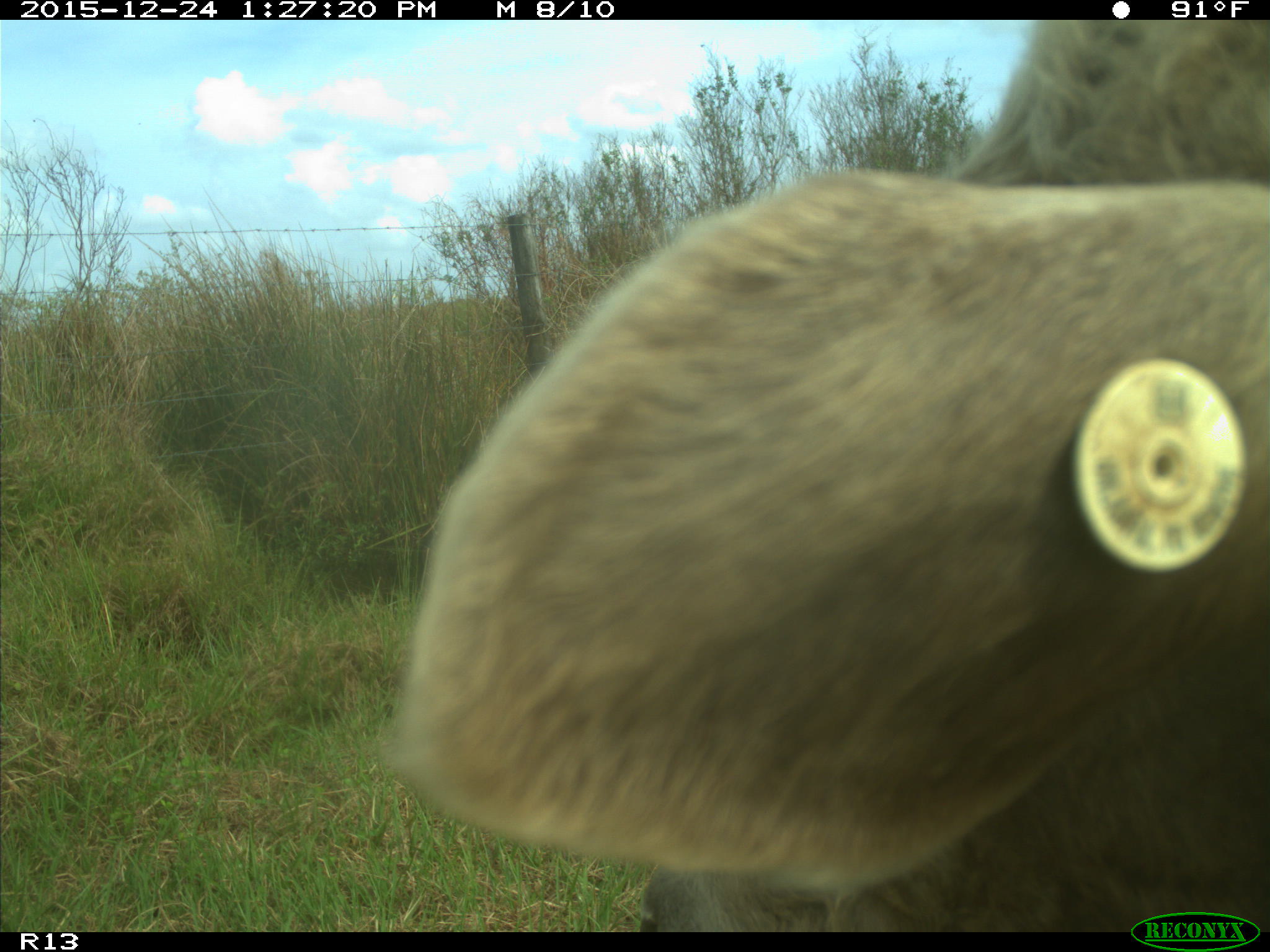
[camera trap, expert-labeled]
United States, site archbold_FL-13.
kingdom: Animalia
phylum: Chordata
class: Mammalia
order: Artiodactyla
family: Bovidae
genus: Bos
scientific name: Bos taurus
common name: domestic cow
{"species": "Bos taurus (domestic cow)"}